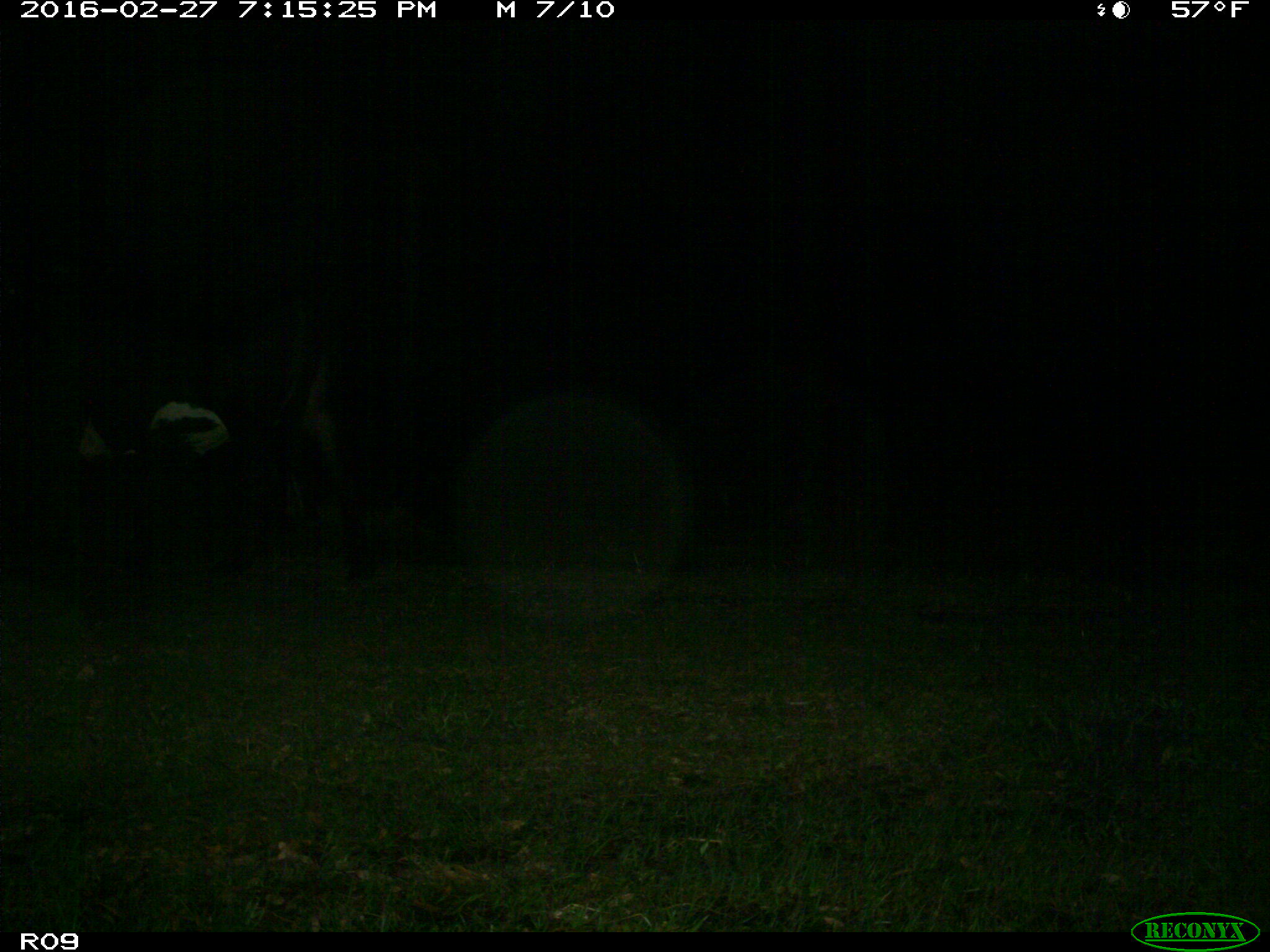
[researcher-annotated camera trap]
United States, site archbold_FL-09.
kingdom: Animalia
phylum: Chordata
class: Mammalia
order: Artiodactyla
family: Bovidae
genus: Bos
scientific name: Bos taurus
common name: domestic cow